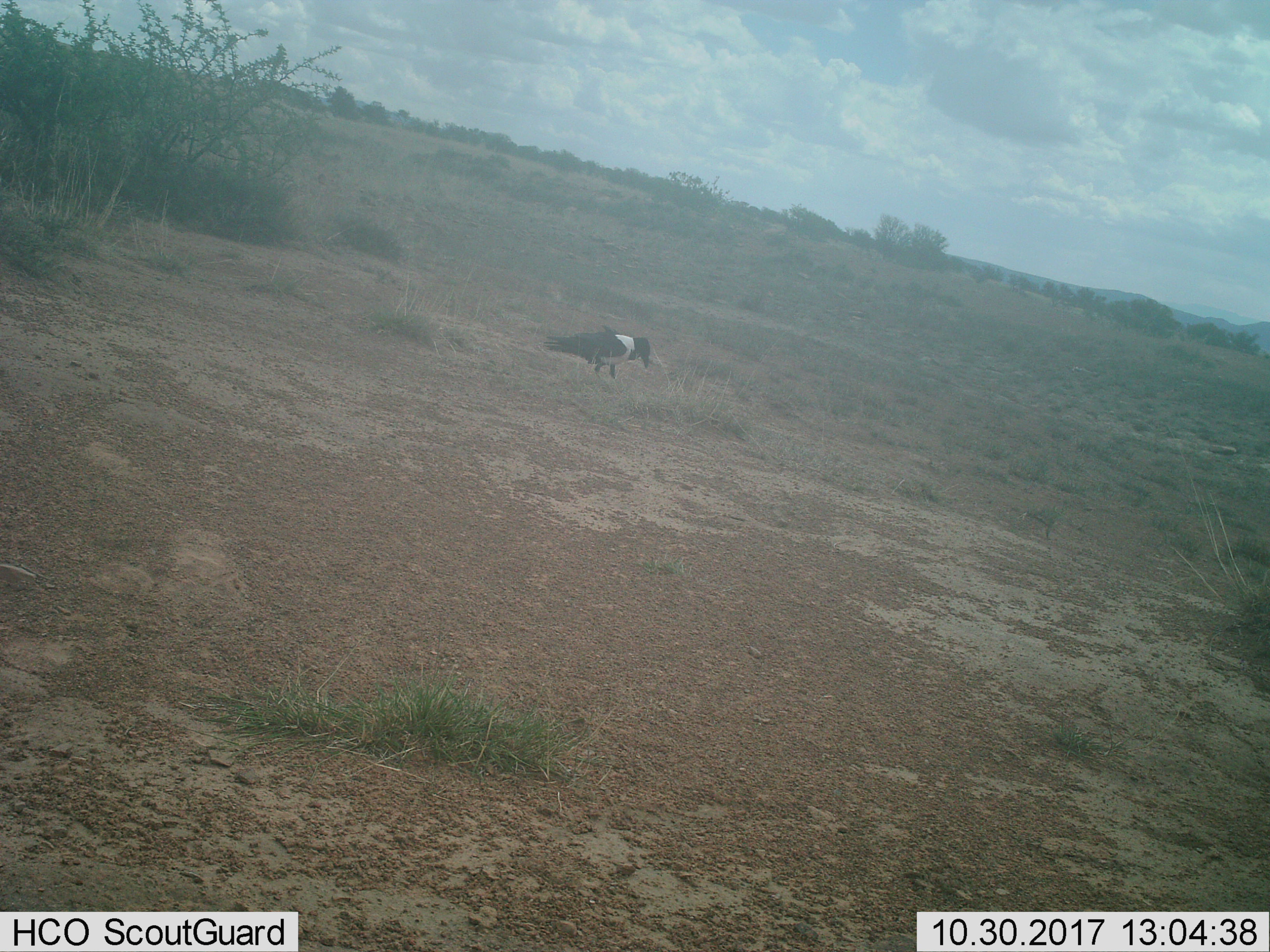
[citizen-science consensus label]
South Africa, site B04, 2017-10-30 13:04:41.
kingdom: Animalia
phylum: Chordata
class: Aves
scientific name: Aves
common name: bird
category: birdother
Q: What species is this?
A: Birdother (bird) (Aves).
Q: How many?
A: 1.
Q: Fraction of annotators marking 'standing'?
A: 62%.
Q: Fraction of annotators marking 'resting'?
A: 12%.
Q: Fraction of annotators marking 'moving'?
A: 12%.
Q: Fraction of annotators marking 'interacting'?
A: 0%.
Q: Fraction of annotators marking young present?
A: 0%.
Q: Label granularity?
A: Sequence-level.